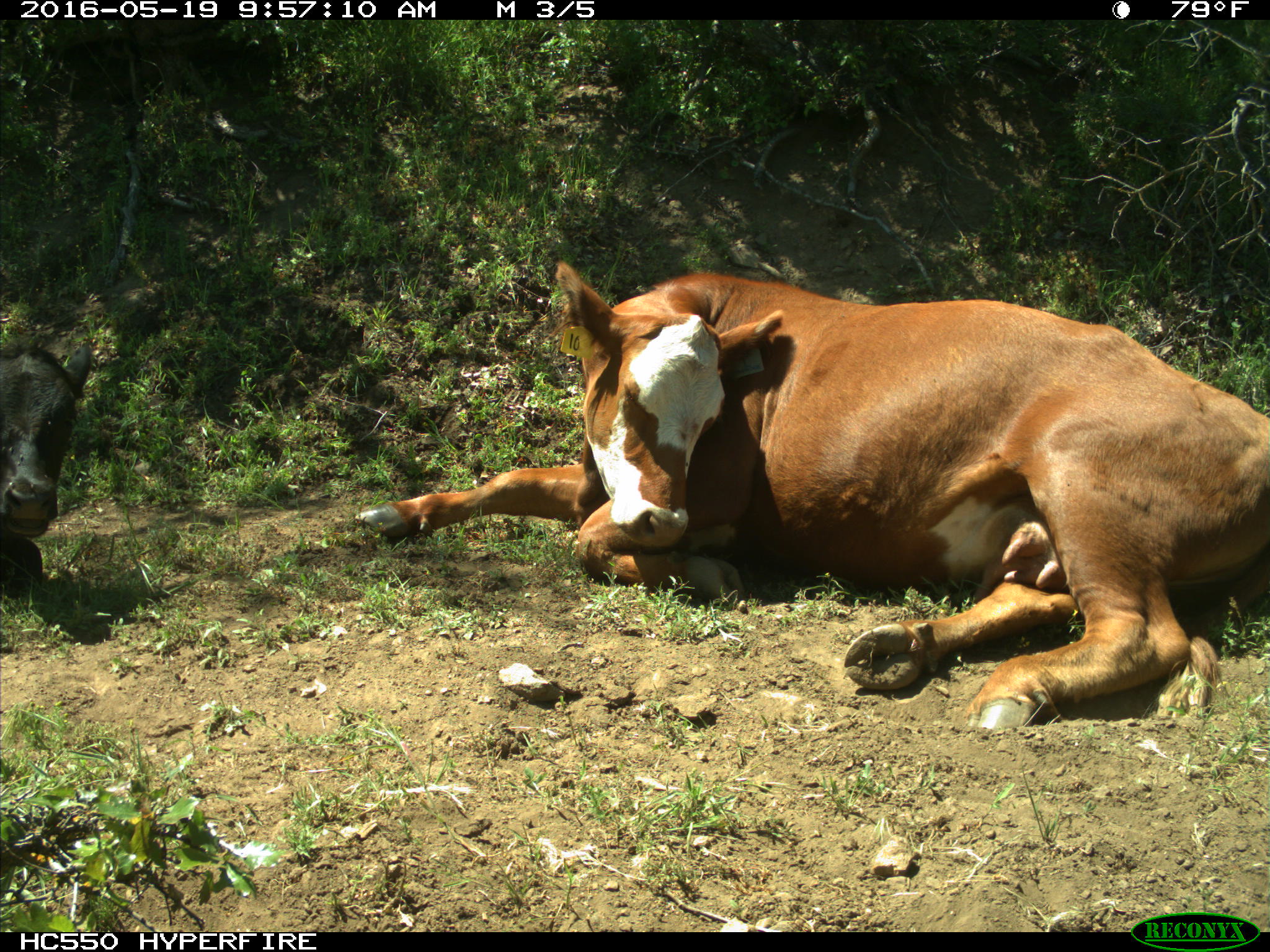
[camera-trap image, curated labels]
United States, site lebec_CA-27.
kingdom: Animalia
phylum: Chordata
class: Mammalia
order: Artiodactyla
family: Bovidae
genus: Bos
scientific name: Bos taurus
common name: domestic cow